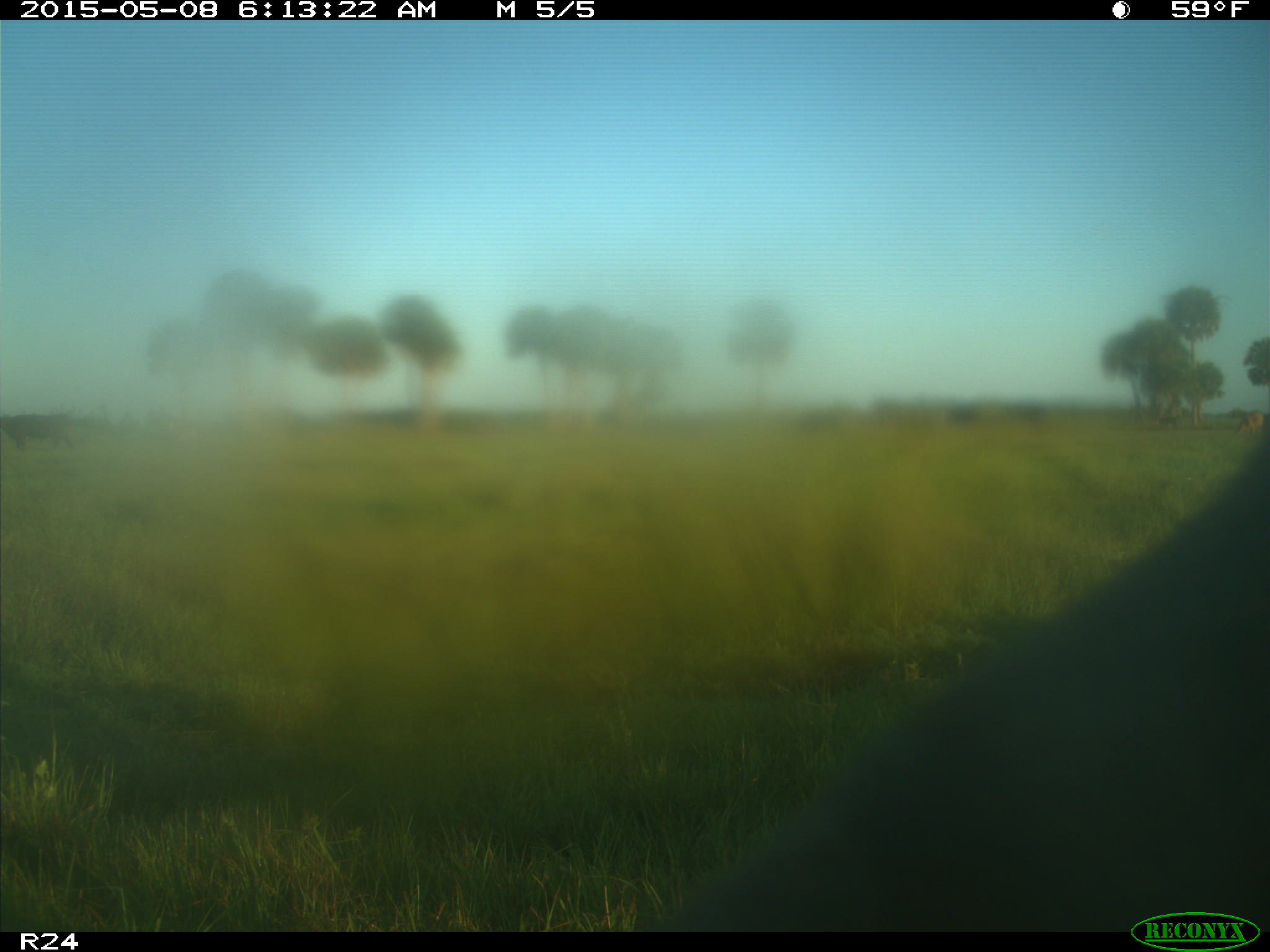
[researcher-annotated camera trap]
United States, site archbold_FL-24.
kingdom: Animalia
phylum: Chordata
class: Mammalia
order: Artiodactyla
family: Bovidae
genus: Bos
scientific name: Bos taurus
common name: domestic cow